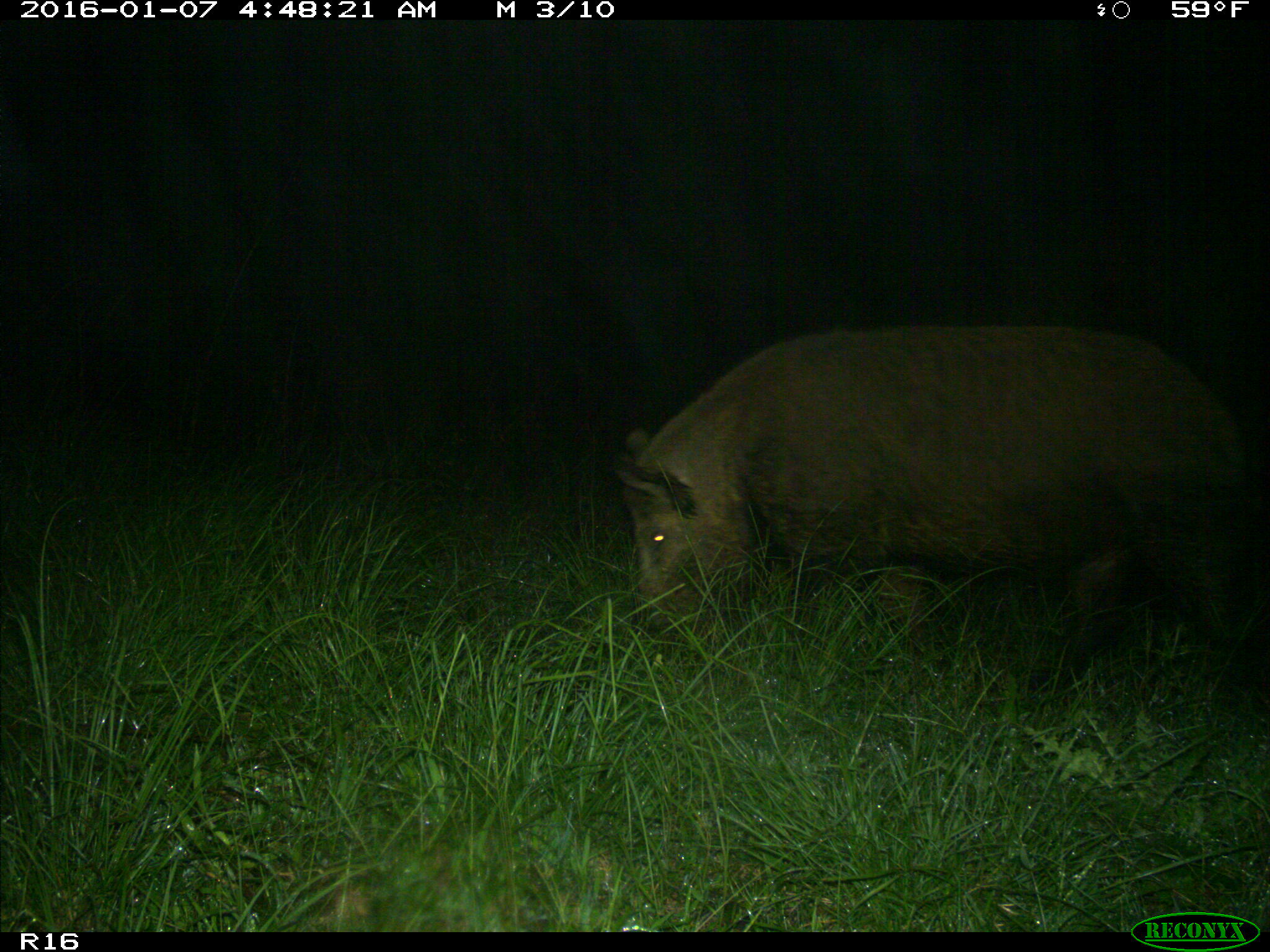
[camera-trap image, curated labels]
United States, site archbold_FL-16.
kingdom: Animalia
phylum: Chordata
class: Mammalia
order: Artiodactyla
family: Suidae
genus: Sus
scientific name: Sus scrofa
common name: wild boar